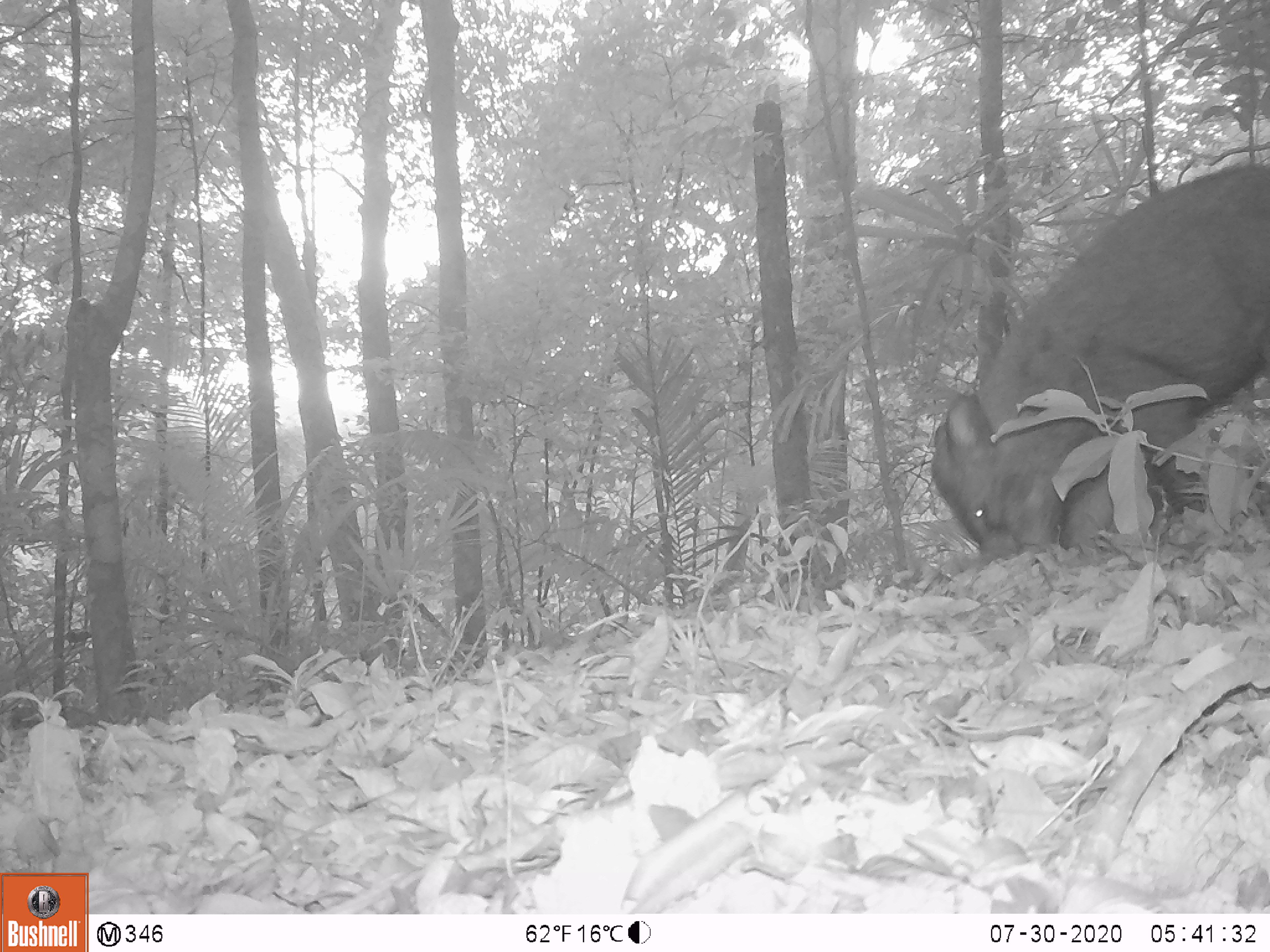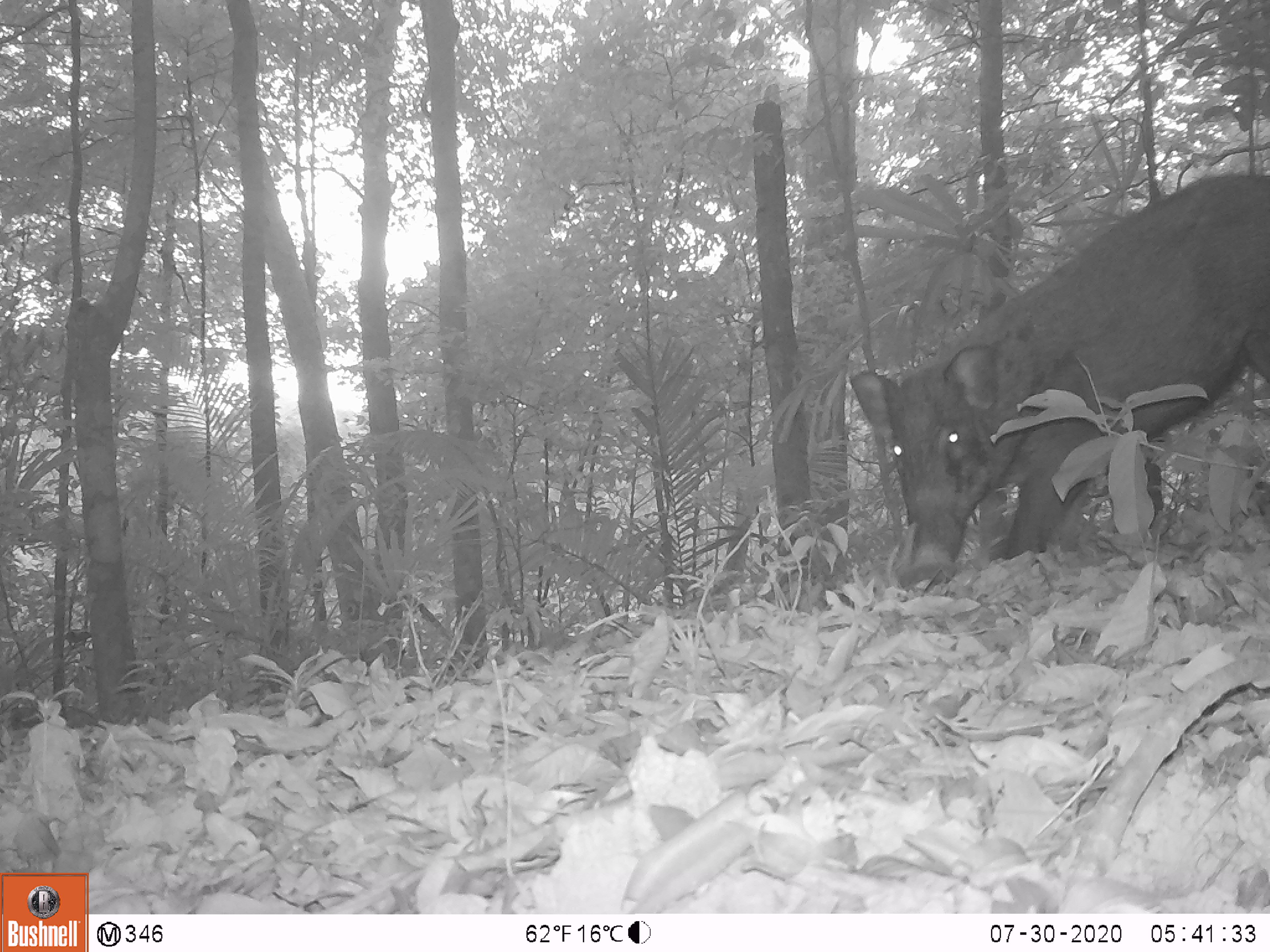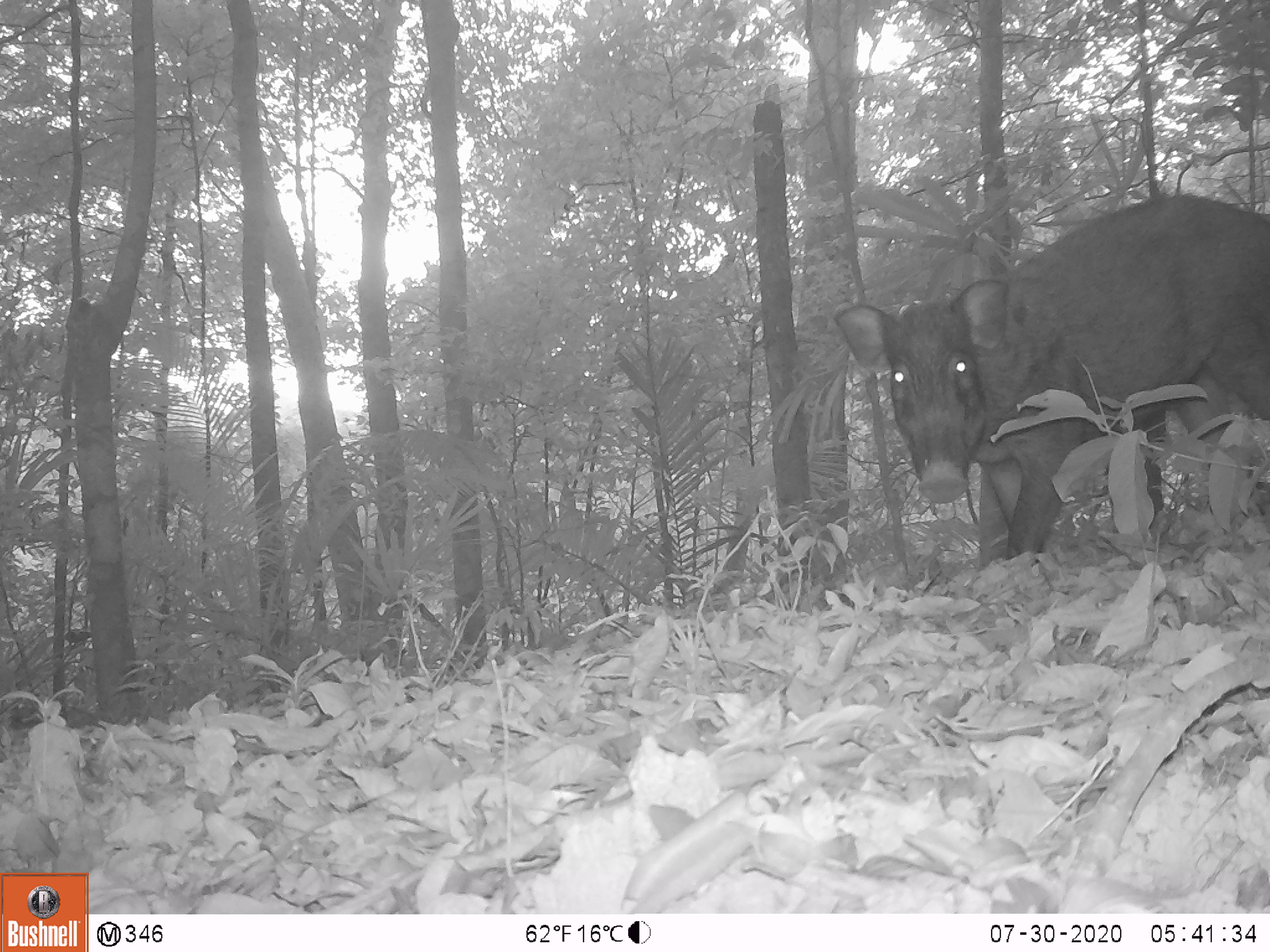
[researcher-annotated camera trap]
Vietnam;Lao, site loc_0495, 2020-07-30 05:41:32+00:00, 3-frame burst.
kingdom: Animalia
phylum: Chordata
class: Mammalia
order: Artiodactyla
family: Suidae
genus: Sus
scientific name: Sus scrofa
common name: eurasian wild pig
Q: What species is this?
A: Eurasian wild pig (Sus scrofa).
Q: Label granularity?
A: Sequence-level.